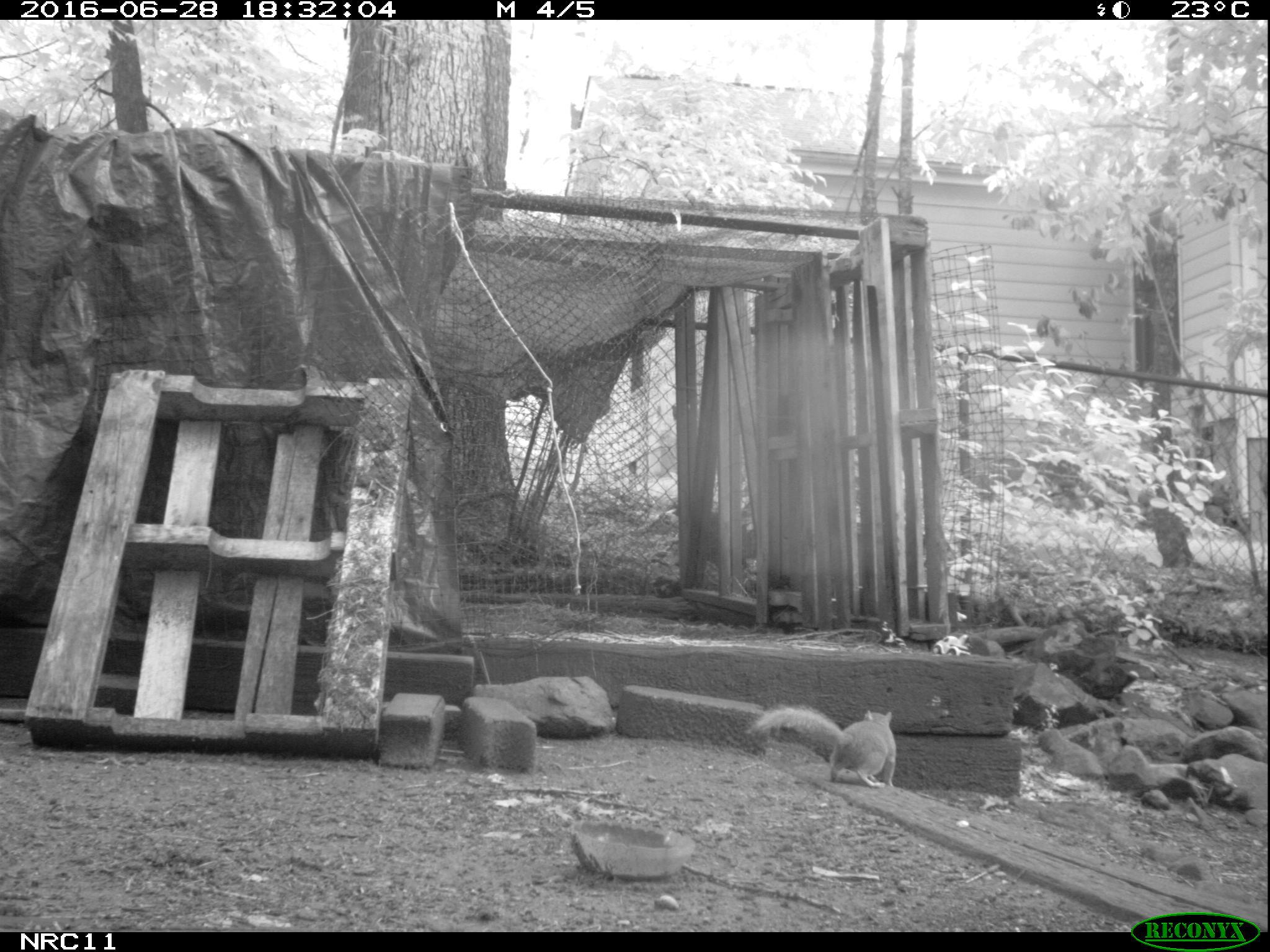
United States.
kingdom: Animalia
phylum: Chordata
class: Mammalia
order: Rodentia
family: Sciuridae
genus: Sciurus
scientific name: Sciurus carolinensis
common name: eastern gray squirrel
Eastern Gray Squirrel (Sciurus carolinensis).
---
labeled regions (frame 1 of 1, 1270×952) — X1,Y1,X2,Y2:
Eastern Gray Squirrel: 742,694,902,793